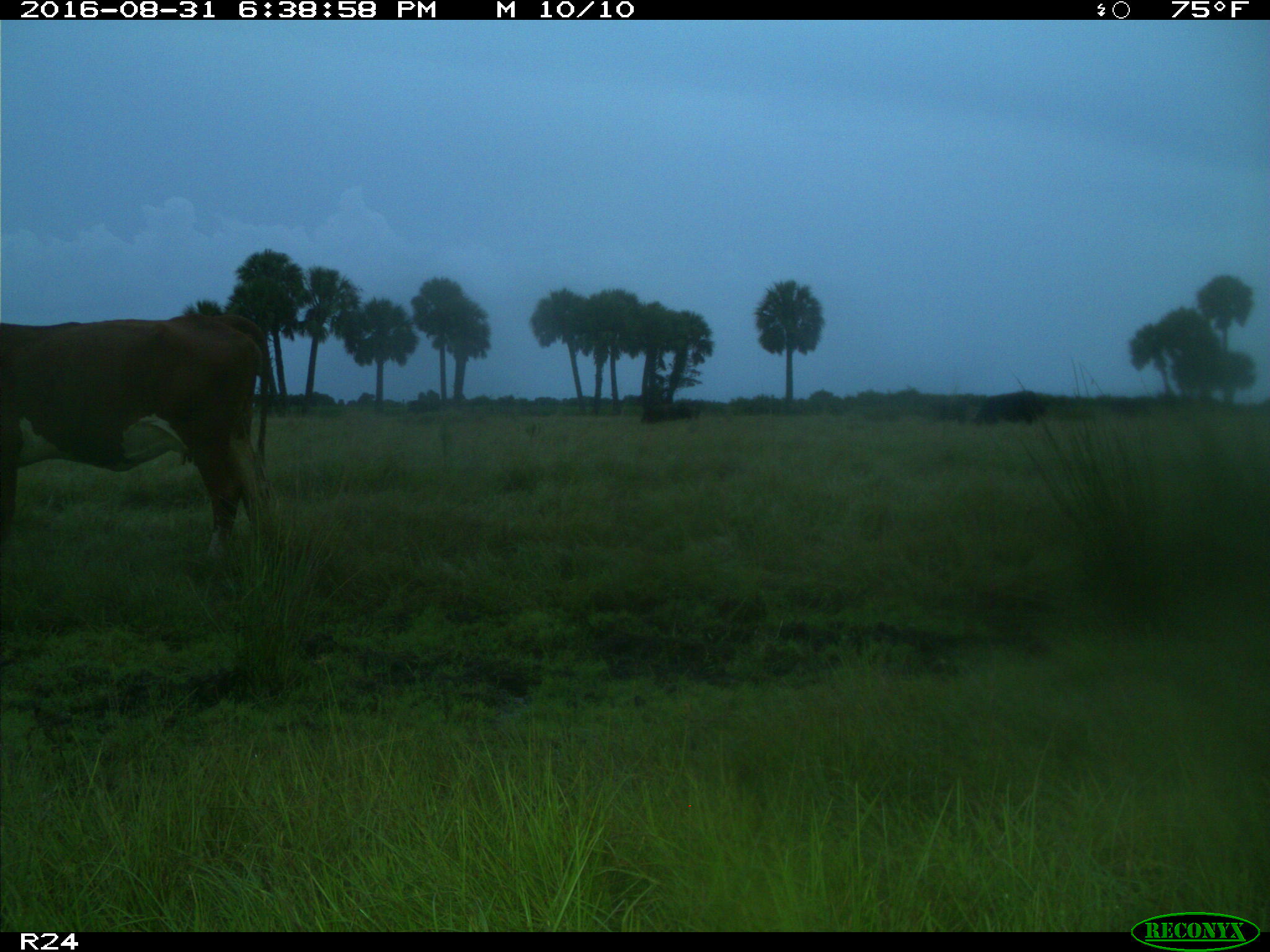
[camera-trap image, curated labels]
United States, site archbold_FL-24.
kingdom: Animalia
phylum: Chordata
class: Mammalia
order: Artiodactyla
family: Bovidae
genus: Bos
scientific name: Bos taurus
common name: domestic cow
Bos taurus (domestic cow).